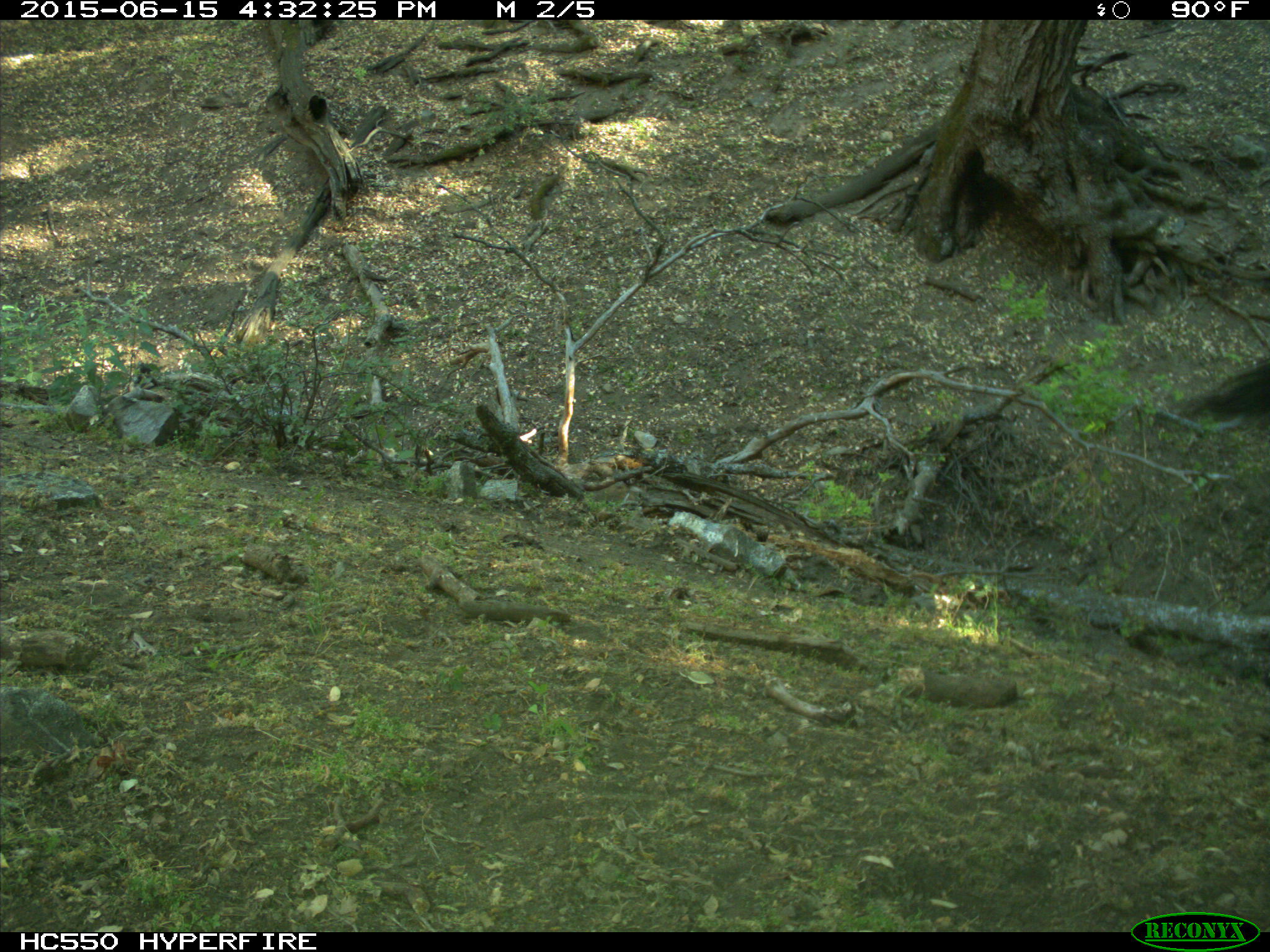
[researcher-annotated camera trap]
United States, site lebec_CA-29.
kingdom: Animalia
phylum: Chordata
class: Mammalia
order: Artiodactyla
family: Bovidae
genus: Bos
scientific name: Bos taurus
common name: domestic cow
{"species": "Bos taurus (domestic cow)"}